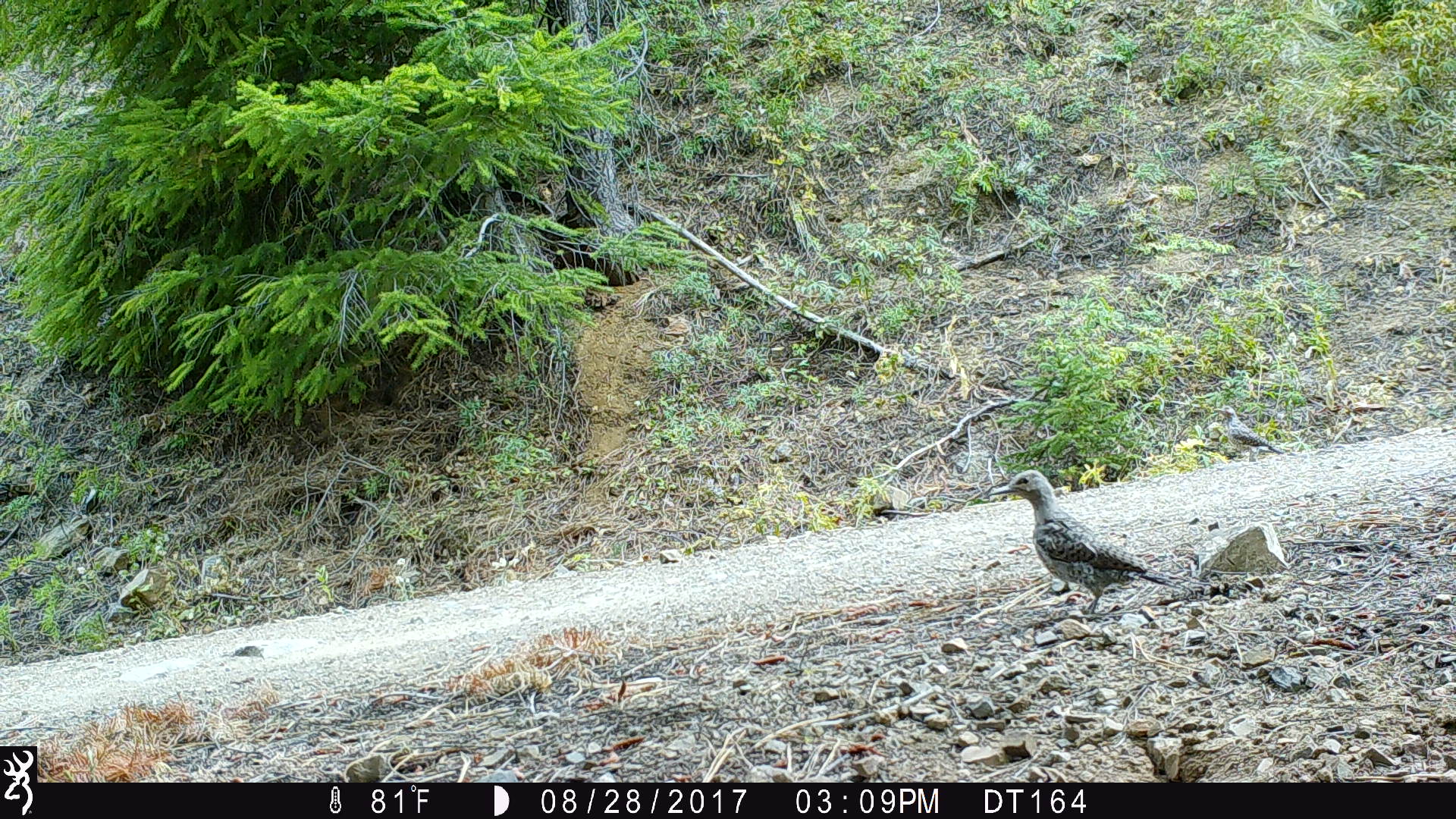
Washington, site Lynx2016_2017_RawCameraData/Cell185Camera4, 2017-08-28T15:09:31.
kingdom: Animalia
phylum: Chordata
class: Aves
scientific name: Aves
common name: birds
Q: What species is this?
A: Aves (birds).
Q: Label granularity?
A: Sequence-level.